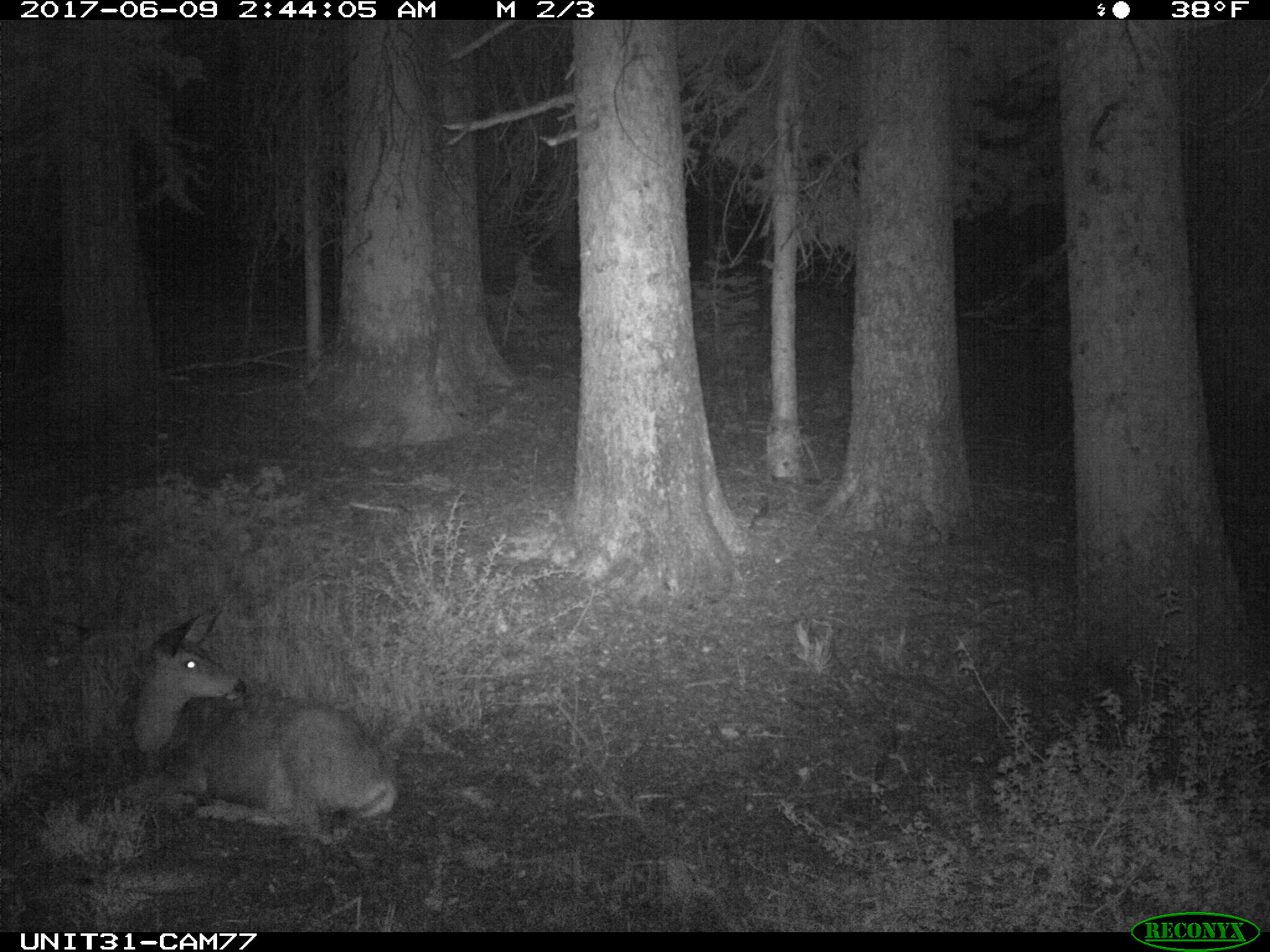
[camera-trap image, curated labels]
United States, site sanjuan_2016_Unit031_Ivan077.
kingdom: Animalia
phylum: Chordata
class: Mammalia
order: Artiodactyla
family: Cervidae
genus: Odocoileus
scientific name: Odocoileus hemionus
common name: mule deer